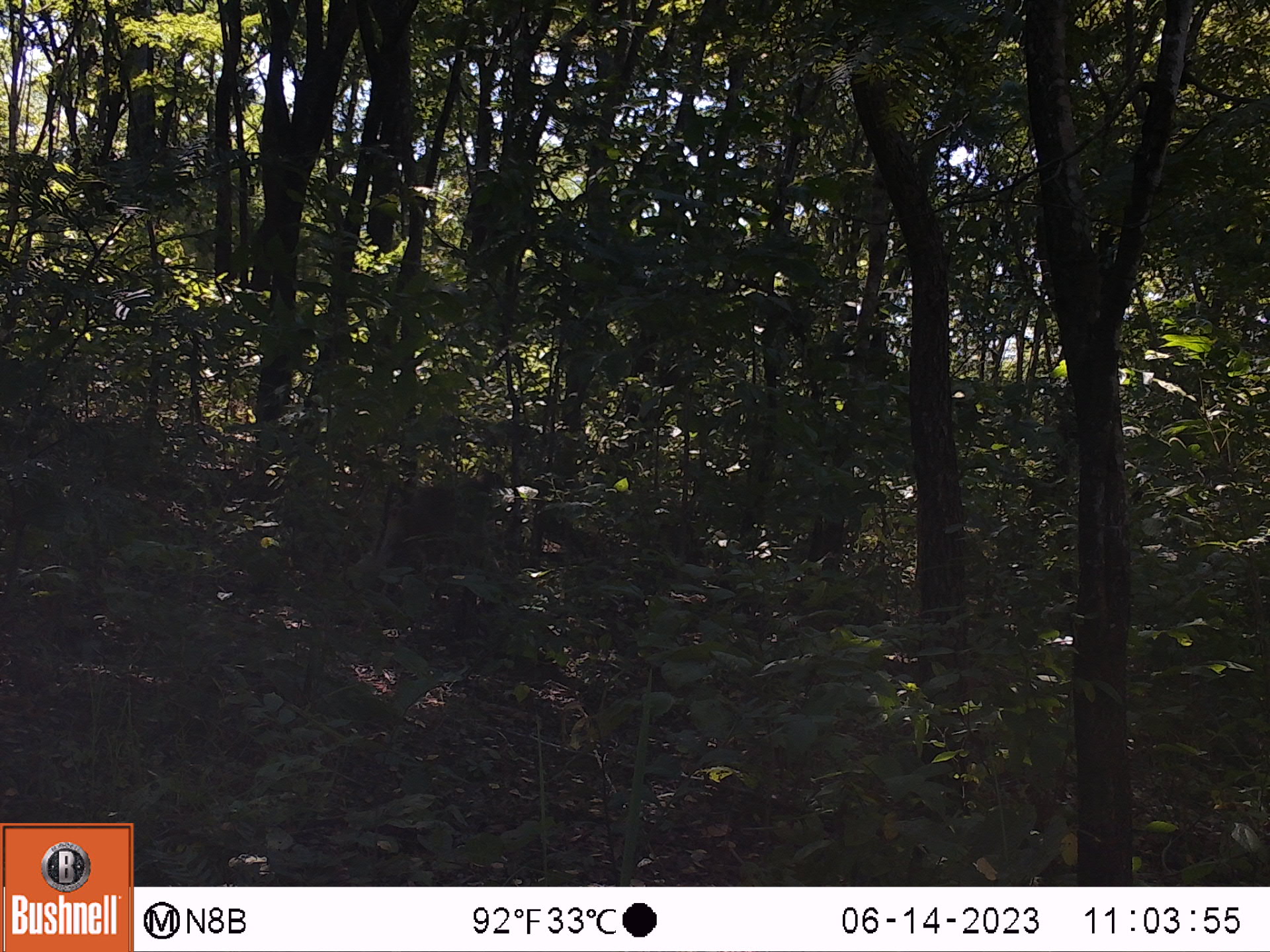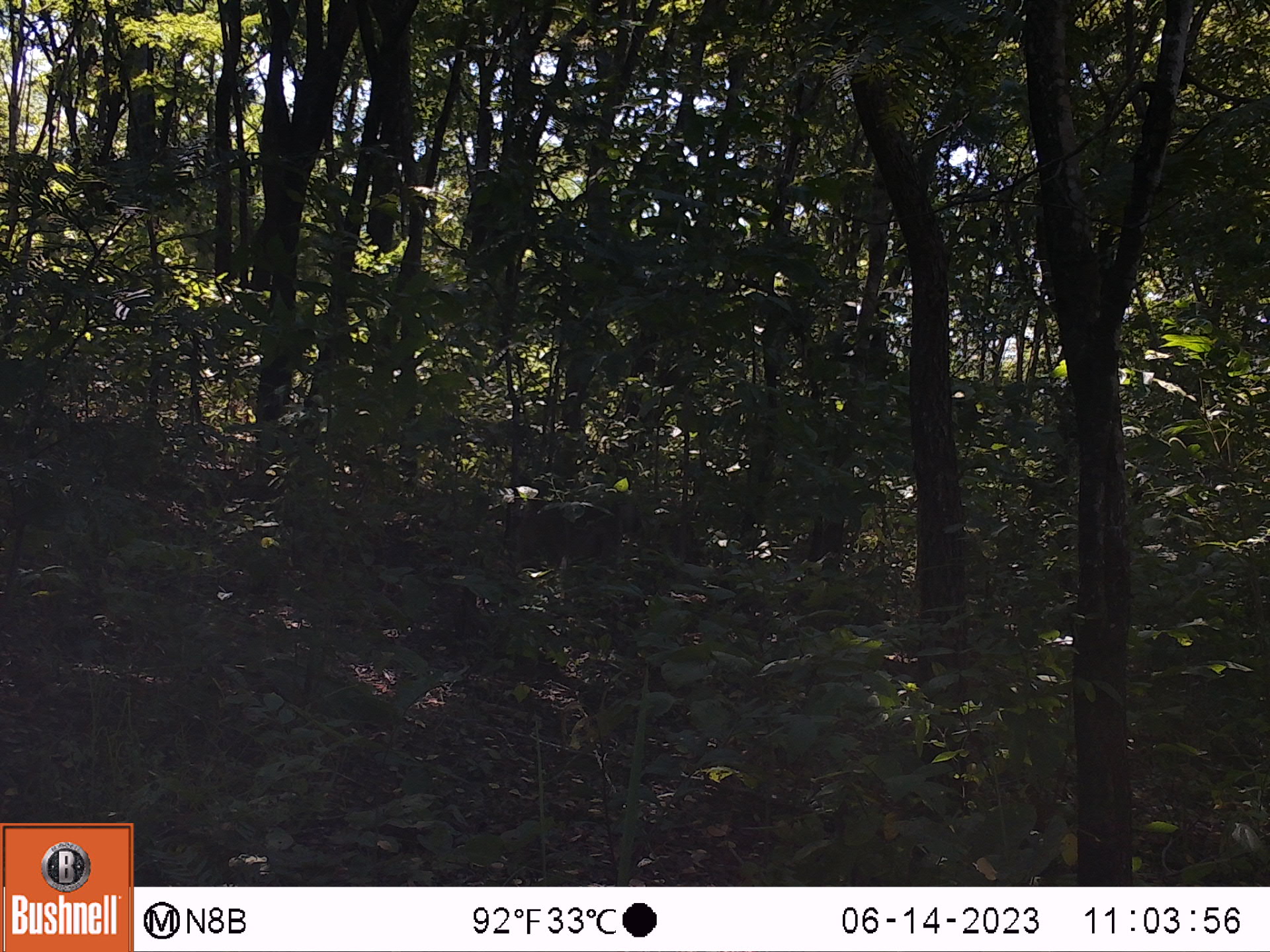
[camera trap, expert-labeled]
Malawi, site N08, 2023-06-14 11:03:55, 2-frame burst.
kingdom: Animalia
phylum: Chordata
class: Mammalia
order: Primates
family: Cercopithecidae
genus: Papio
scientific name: Papio cynocephalus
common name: yellow baboon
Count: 1.